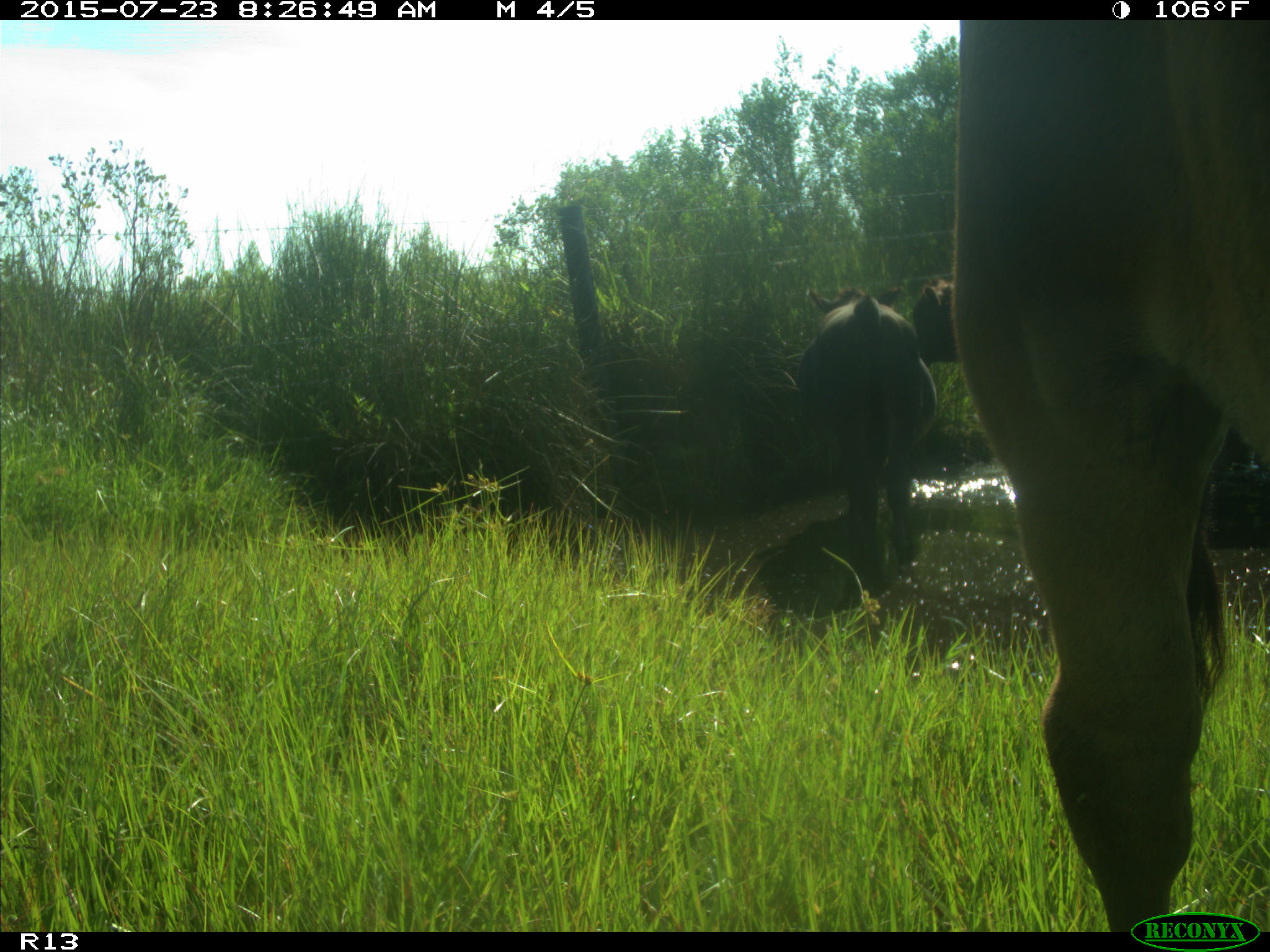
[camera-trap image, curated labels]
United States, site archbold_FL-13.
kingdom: Animalia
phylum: Chordata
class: Mammalia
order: Artiodactyla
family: Bovidae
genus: Bos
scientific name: Bos taurus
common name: domestic cow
Bos taurus (domestic cow).